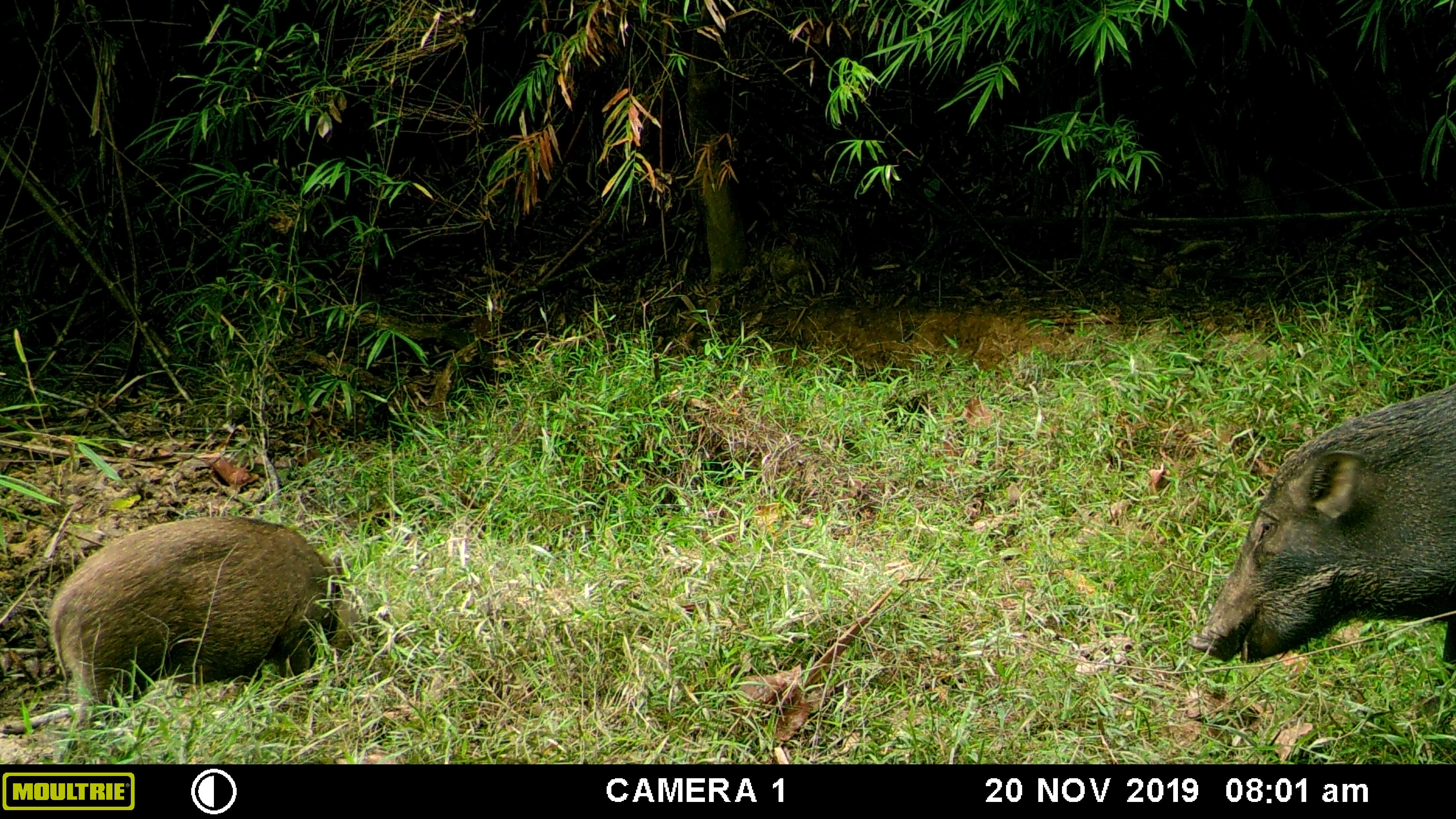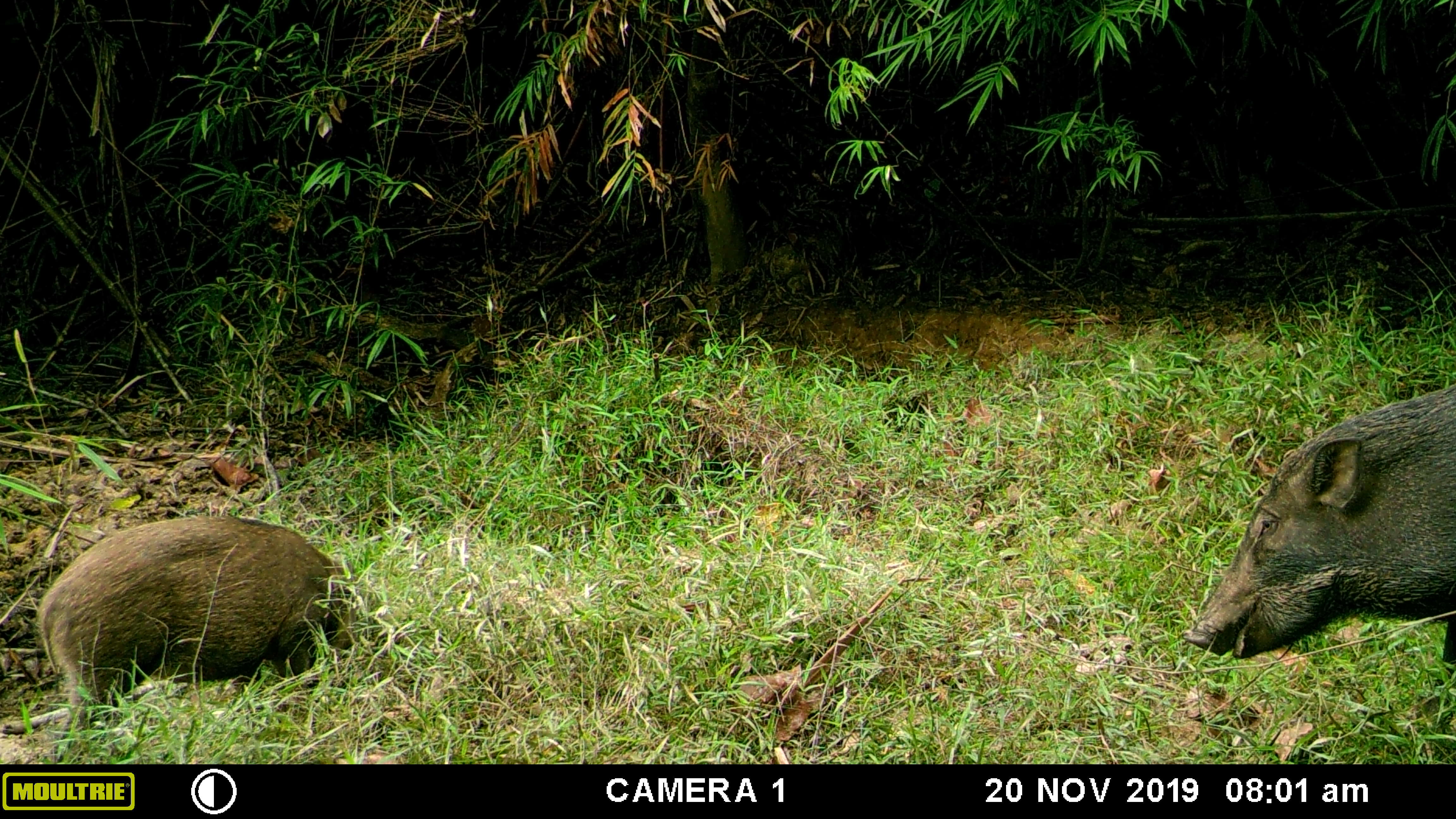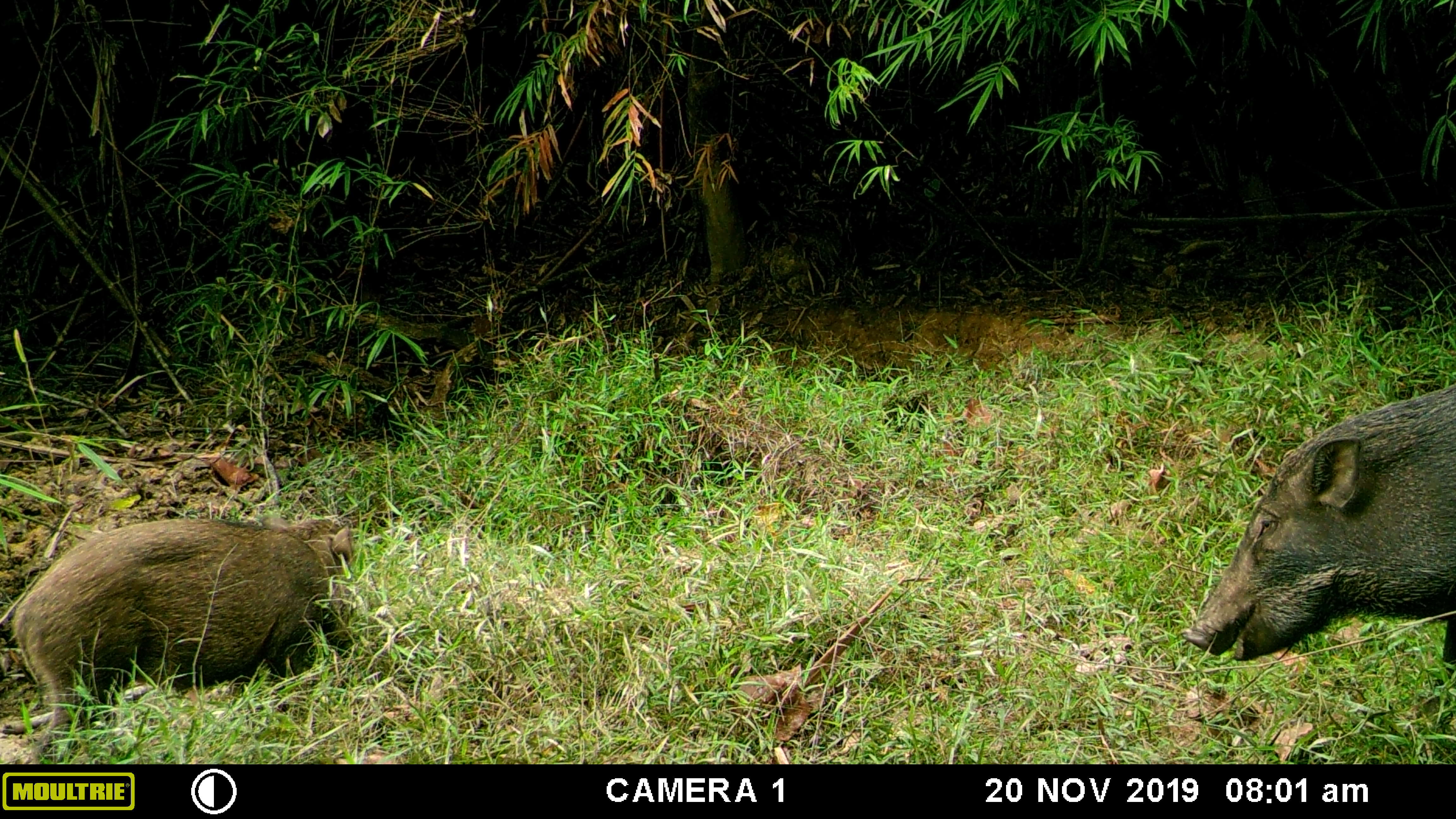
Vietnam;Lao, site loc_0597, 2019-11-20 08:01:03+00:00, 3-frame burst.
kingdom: Animalia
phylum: Chordata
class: Mammalia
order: Artiodactyla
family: Suidae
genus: Sus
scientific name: Sus scrofa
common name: eurasian wild pig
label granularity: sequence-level